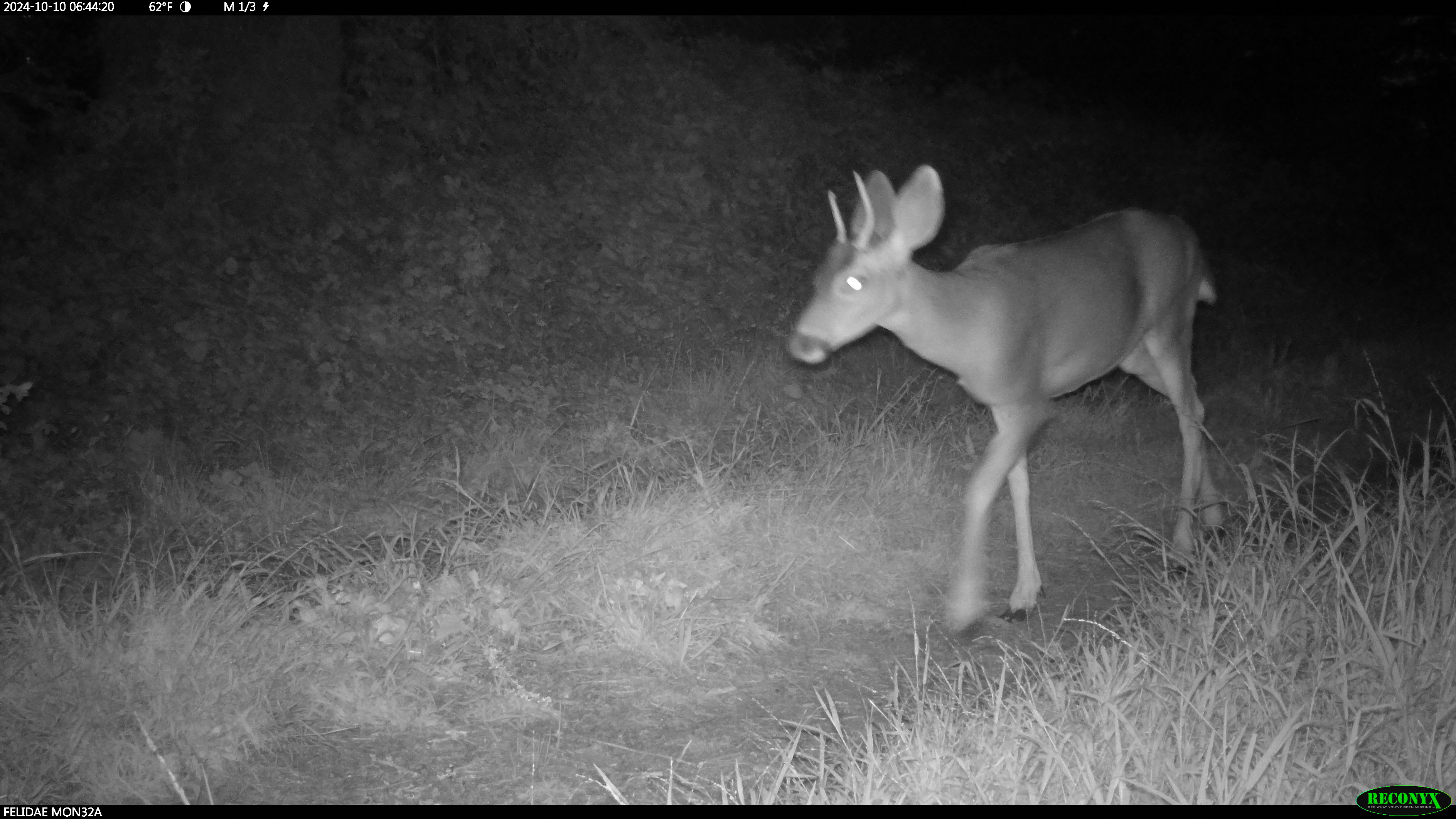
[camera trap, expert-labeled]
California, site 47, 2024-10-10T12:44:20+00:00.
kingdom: Animalia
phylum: Chordata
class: Mammalia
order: Artiodactyla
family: Cervidae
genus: Odocoileus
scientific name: Odocoileus hemionus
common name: mule deer